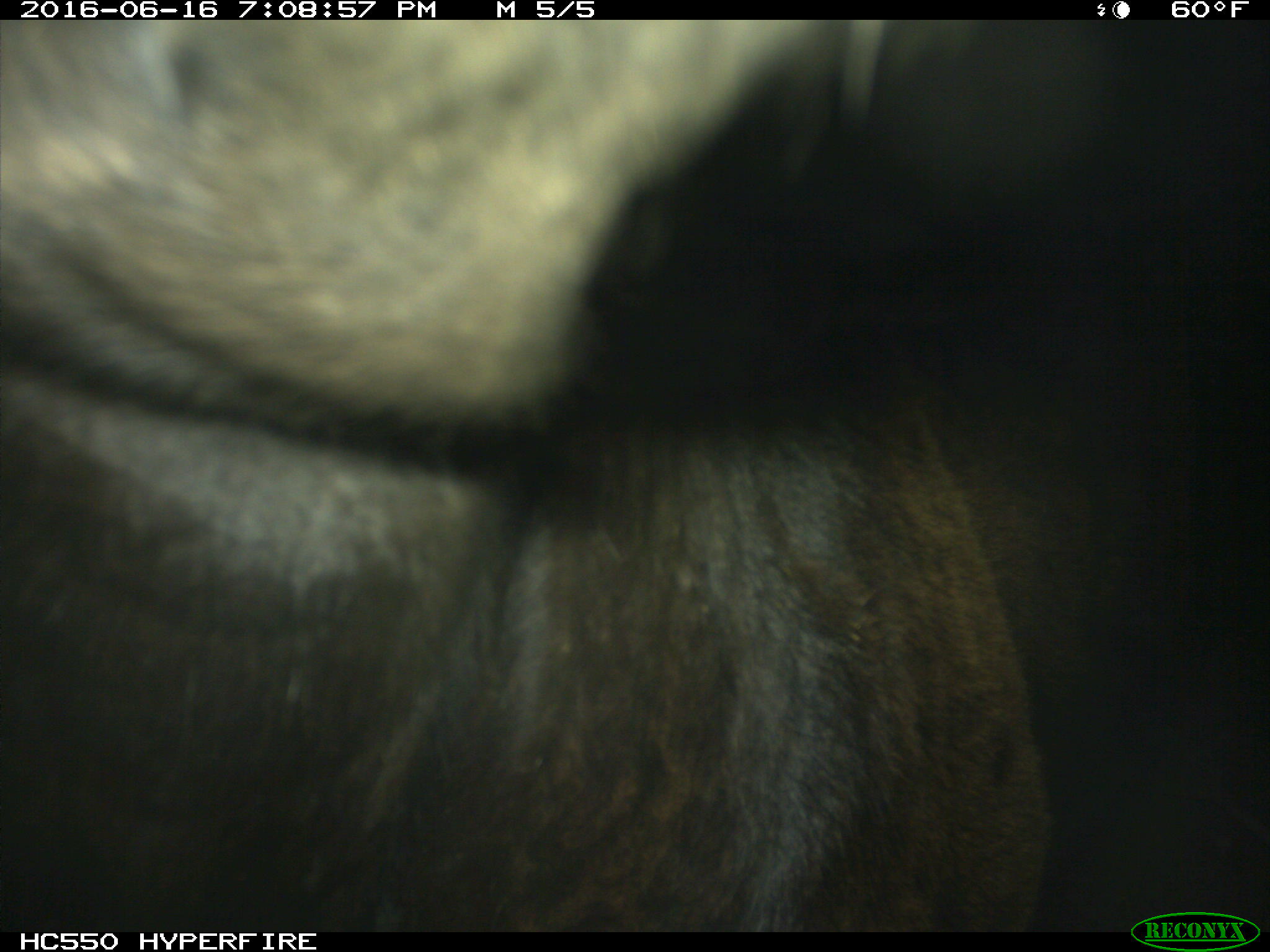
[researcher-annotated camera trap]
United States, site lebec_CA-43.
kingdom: Animalia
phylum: Chordata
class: Mammalia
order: Artiodactyla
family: Bovidae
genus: Bos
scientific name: Bos taurus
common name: domestic cow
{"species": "Bos taurus (domestic cow)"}